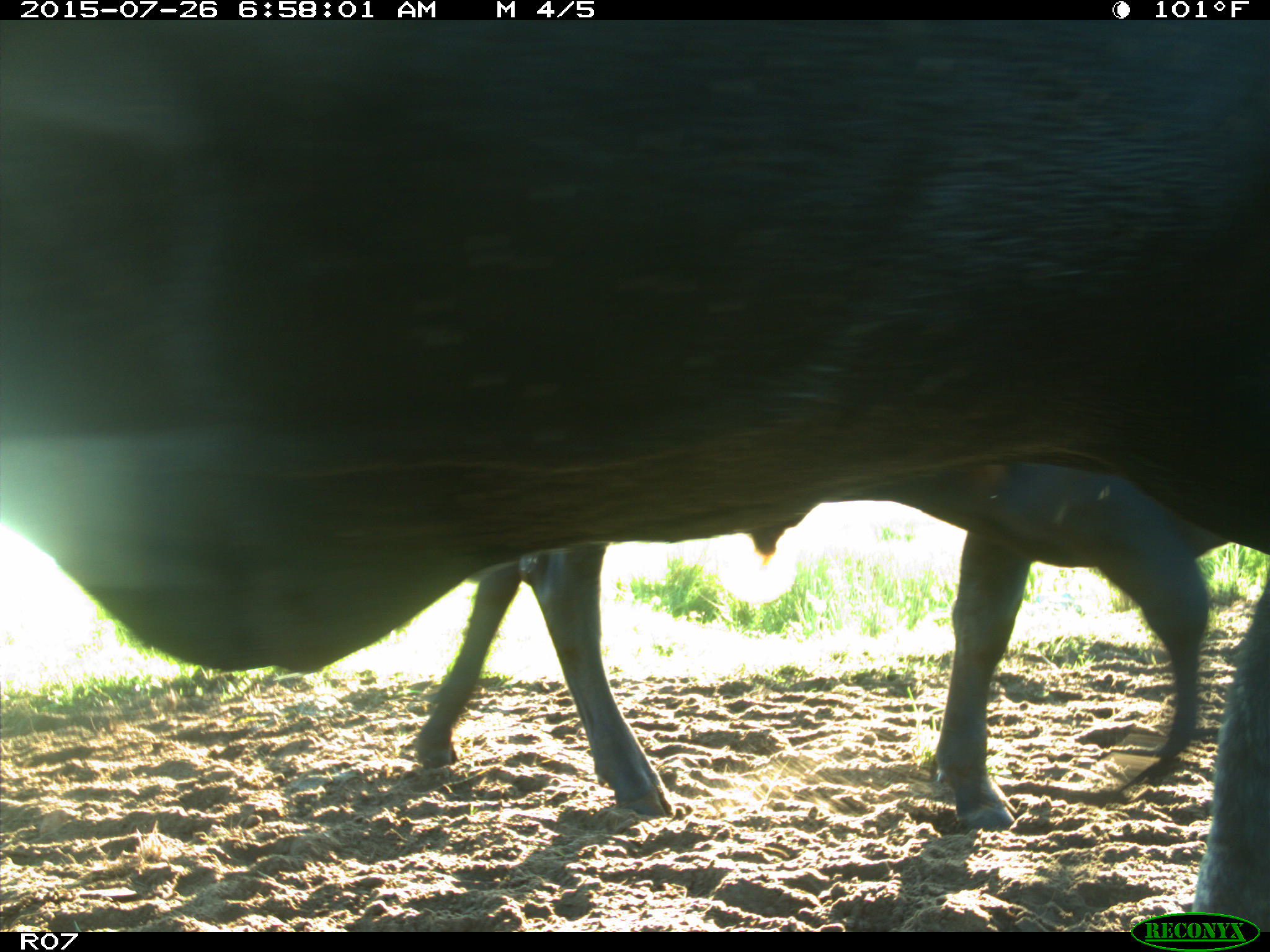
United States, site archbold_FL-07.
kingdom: Animalia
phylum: Chordata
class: Mammalia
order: Artiodactyla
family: Bovidae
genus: Bos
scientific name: Bos taurus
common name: domestic cow